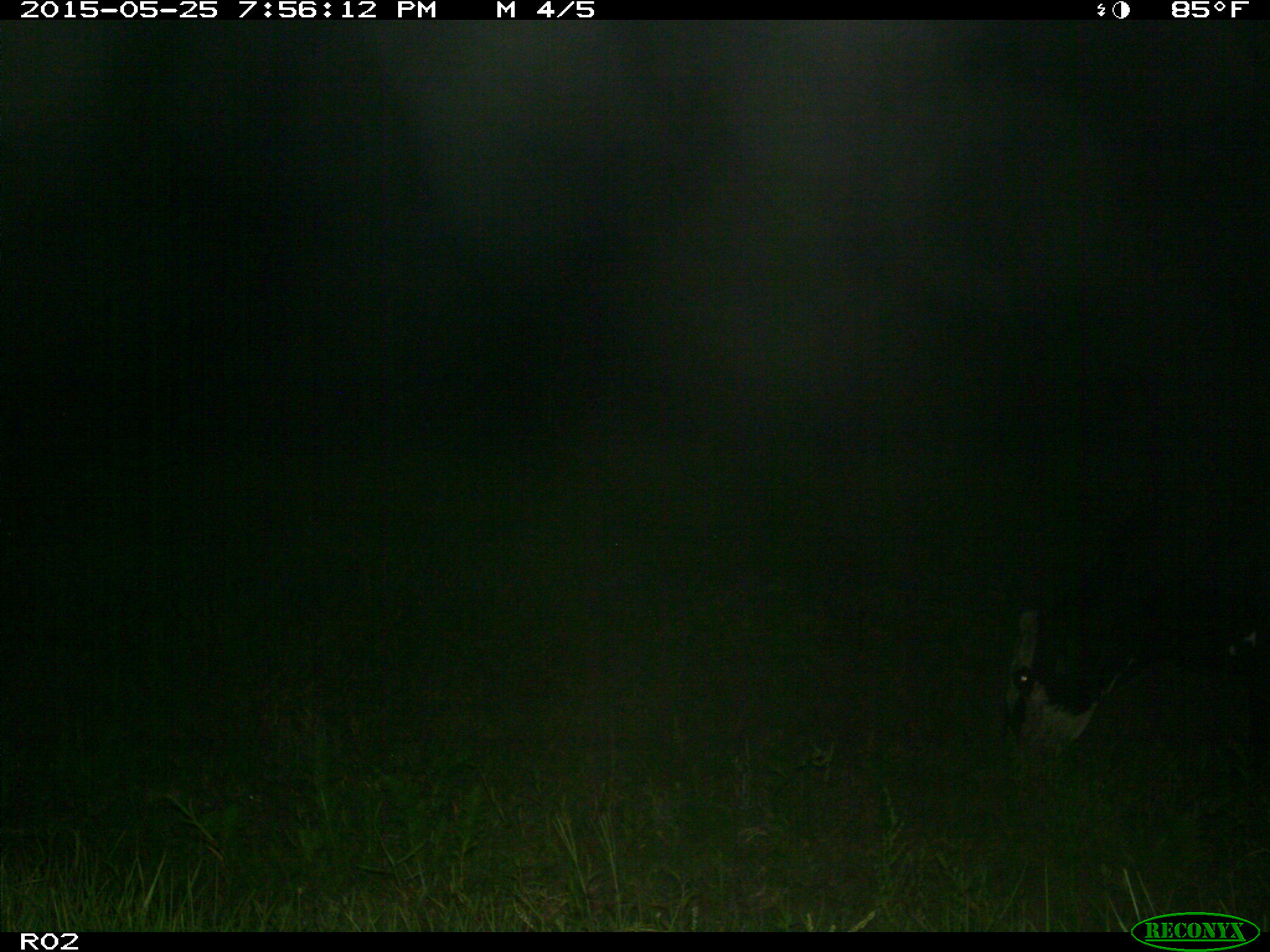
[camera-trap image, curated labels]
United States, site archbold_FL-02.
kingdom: Animalia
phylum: Chordata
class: Mammalia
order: Artiodactyla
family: Bovidae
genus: Bos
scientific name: Bos taurus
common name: domestic cow